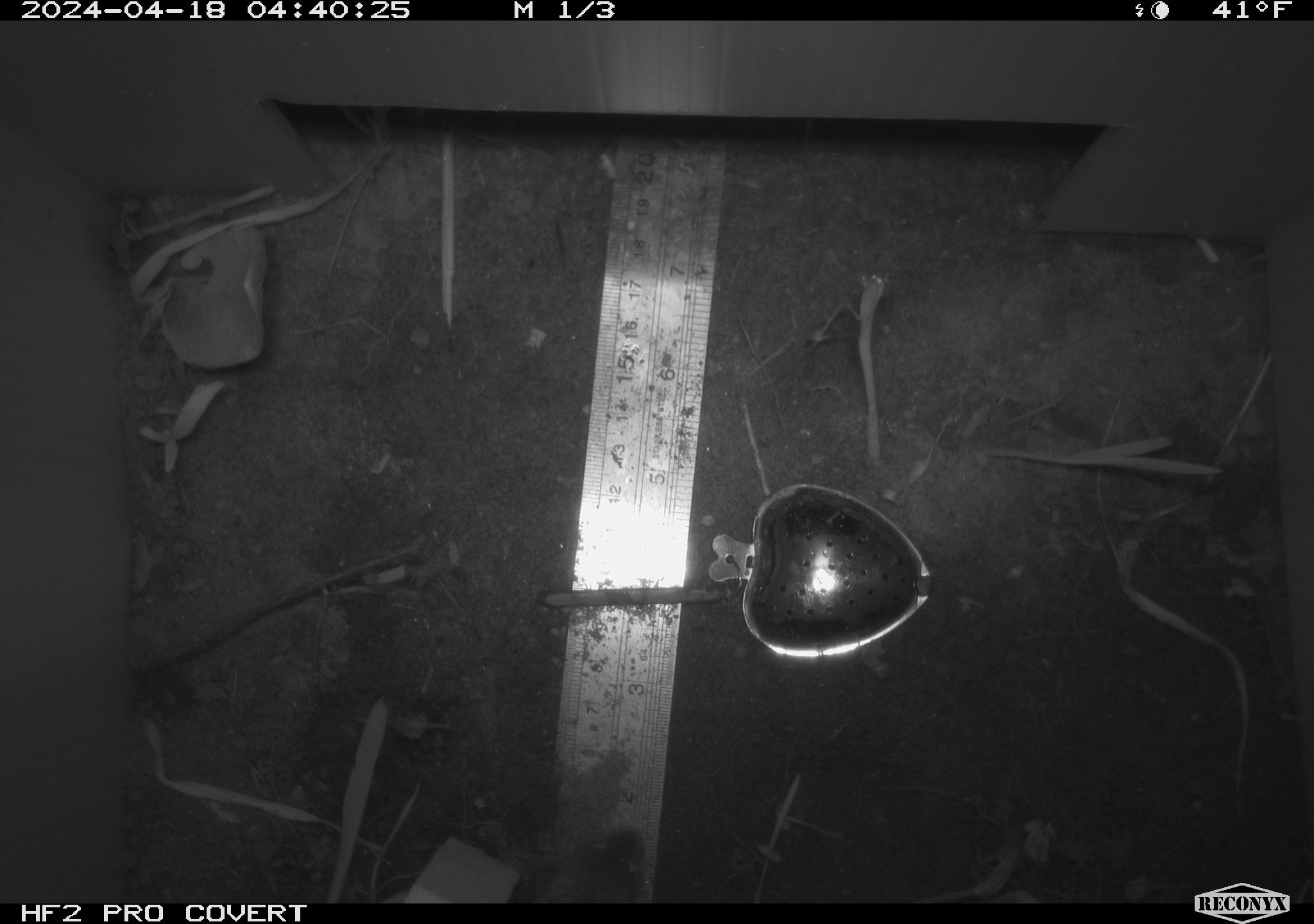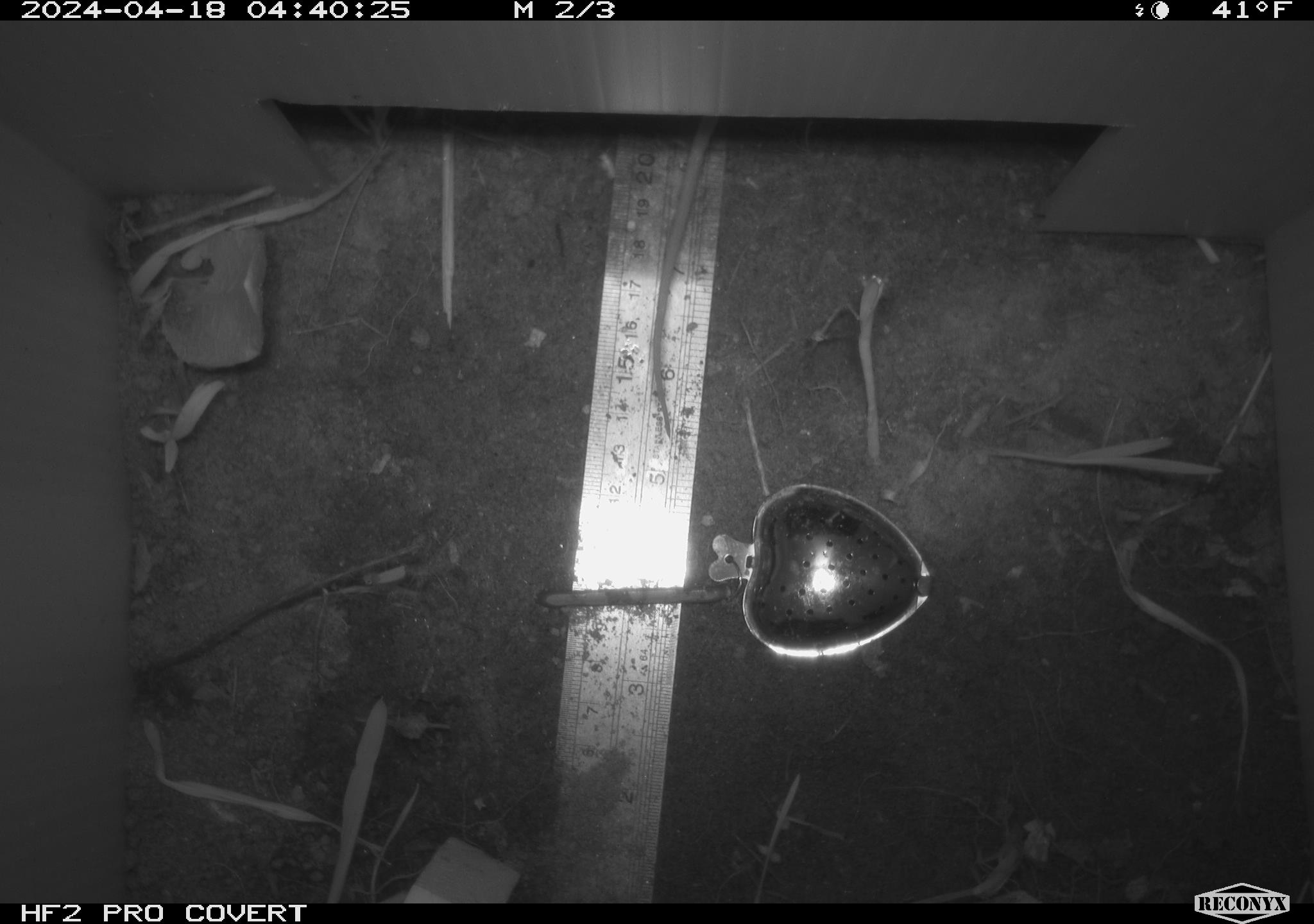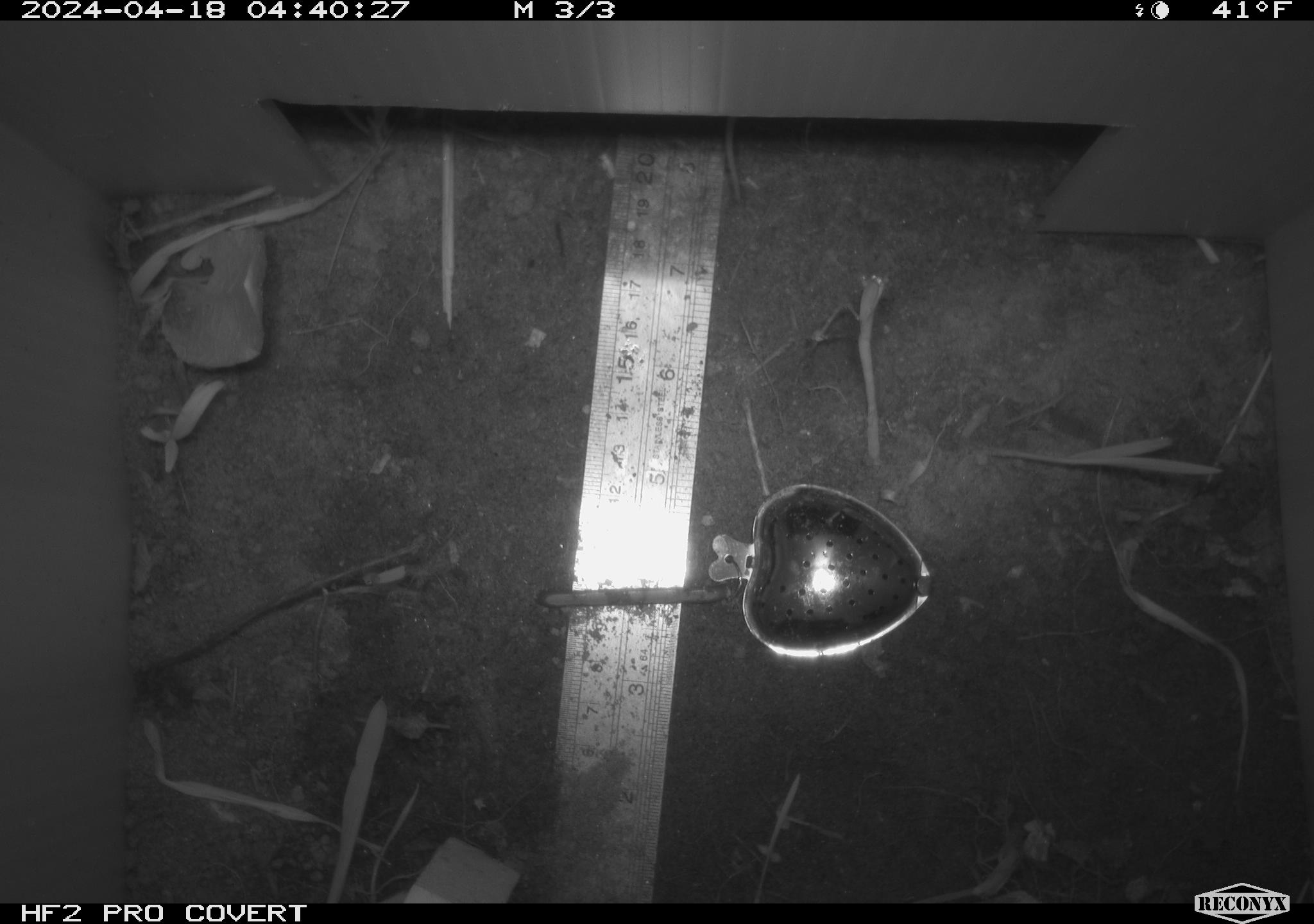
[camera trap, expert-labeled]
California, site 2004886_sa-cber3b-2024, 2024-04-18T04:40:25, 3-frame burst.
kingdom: Animalia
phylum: Chordata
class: Mammalia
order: Rodentia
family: Cricetidae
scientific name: Arvicolinae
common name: voles, lemmings, and muskrats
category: arvicolinae subfamily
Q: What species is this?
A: Arvicolinae subfamily (voles, lemmings, and muskrats) (Arvicolinae).